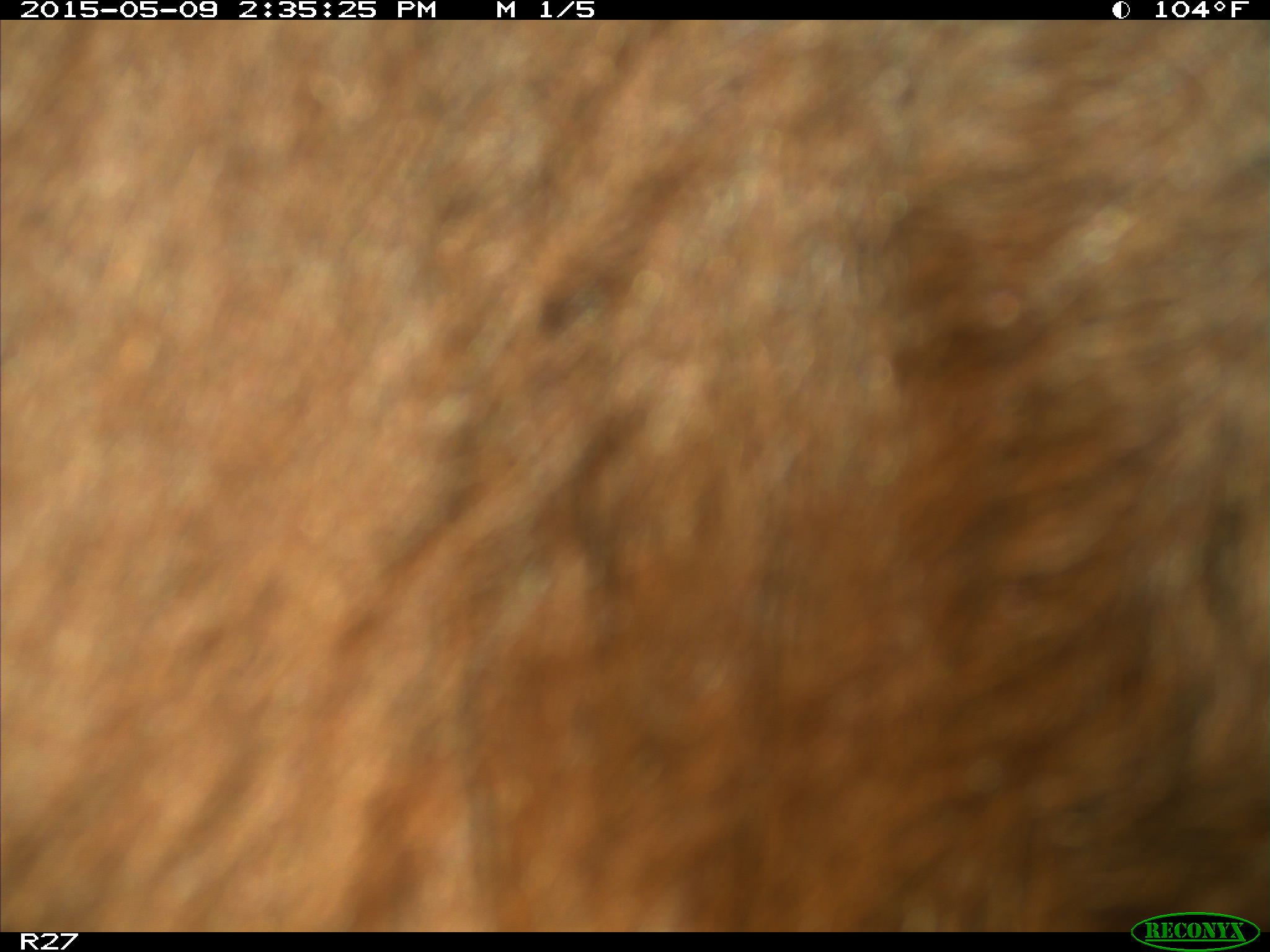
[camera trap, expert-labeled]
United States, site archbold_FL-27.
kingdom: Animalia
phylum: Chordata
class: Mammalia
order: Artiodactyla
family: Bovidae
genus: Bos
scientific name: Bos taurus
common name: domestic cow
Bos taurus (domestic cow).